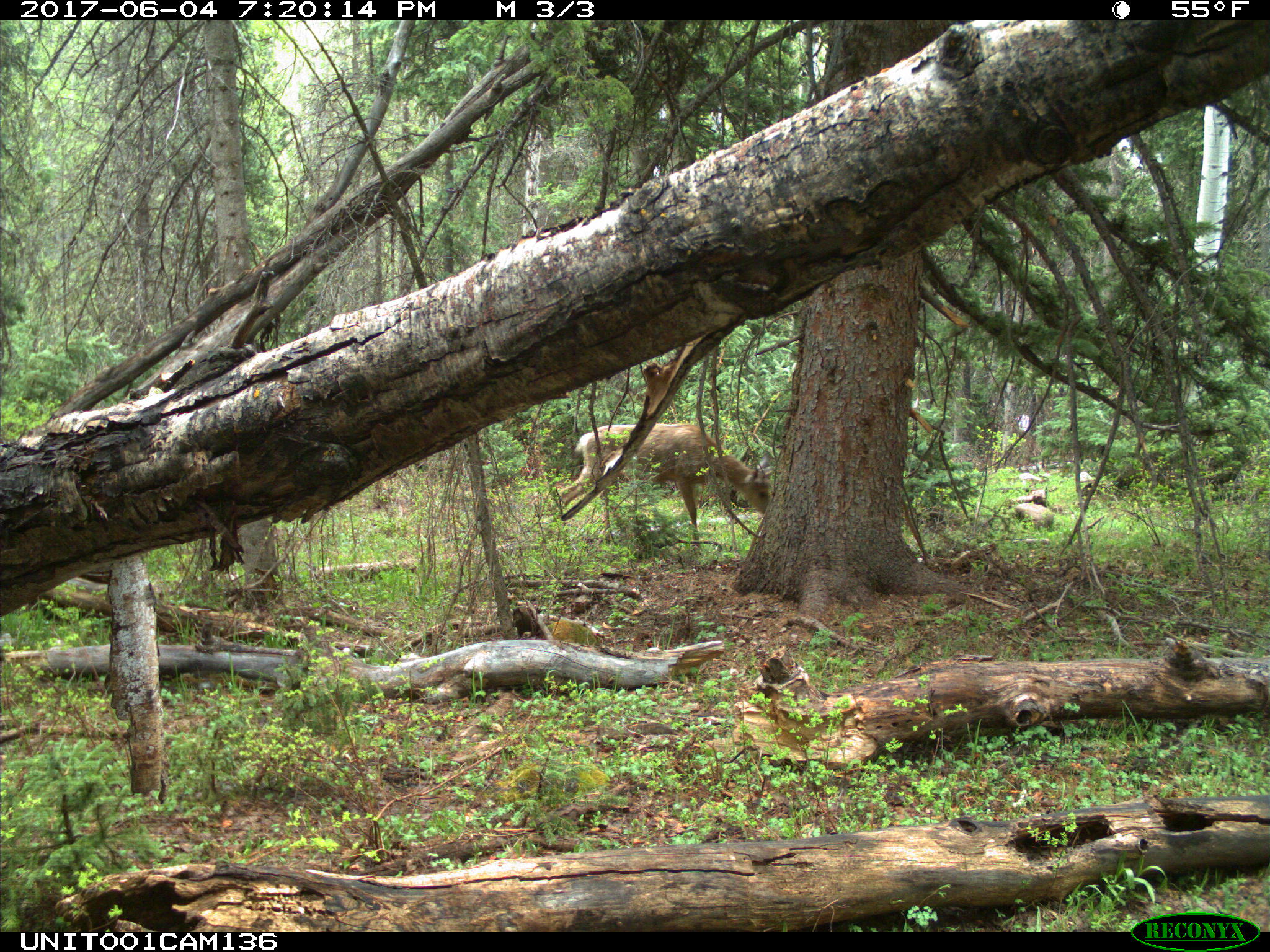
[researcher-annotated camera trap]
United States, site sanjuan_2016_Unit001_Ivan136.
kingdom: Animalia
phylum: Chordata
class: Mammalia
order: Artiodactyla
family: Cervidae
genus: Odocoileus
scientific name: Odocoileus hemionus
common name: mule deer